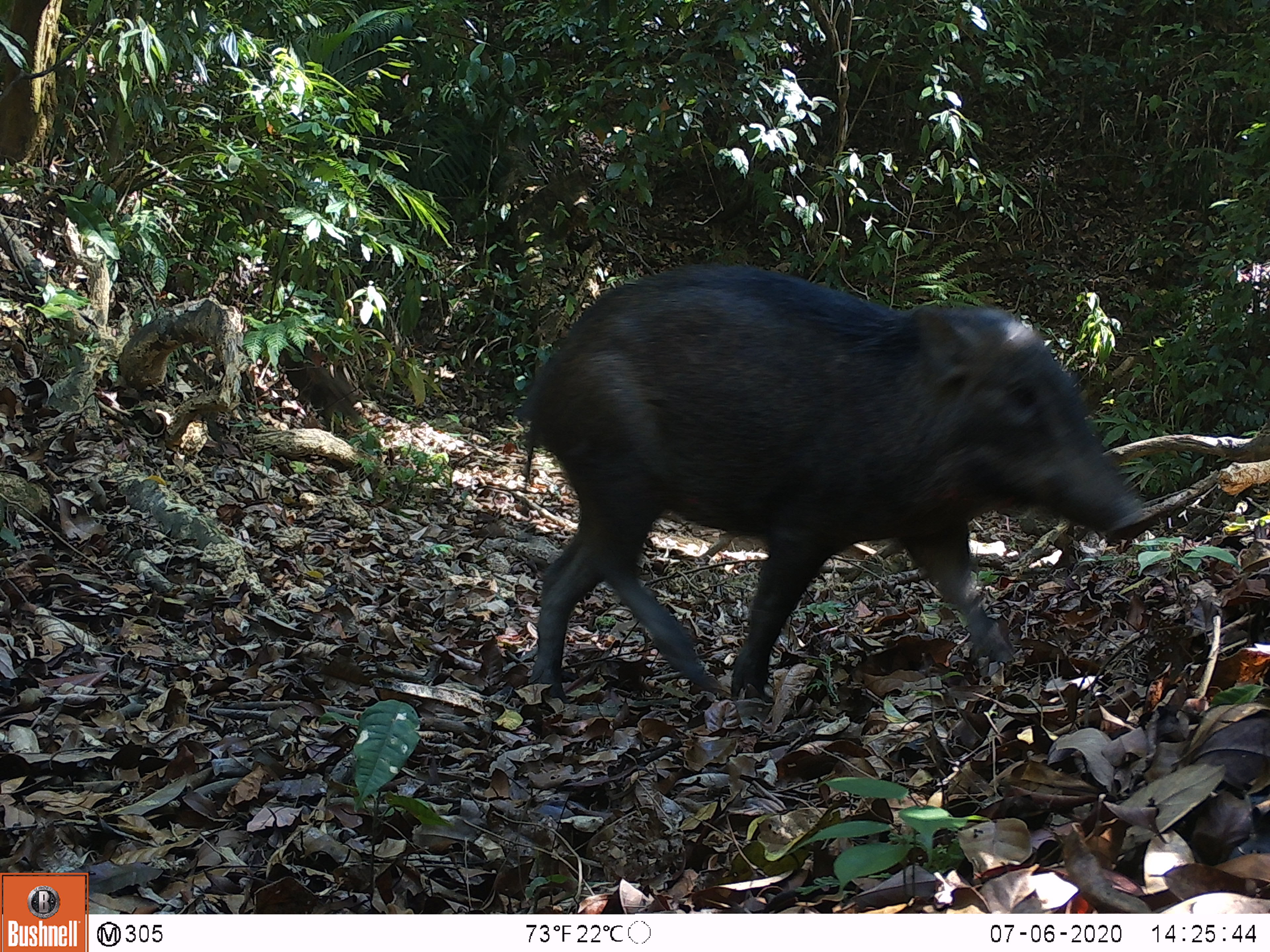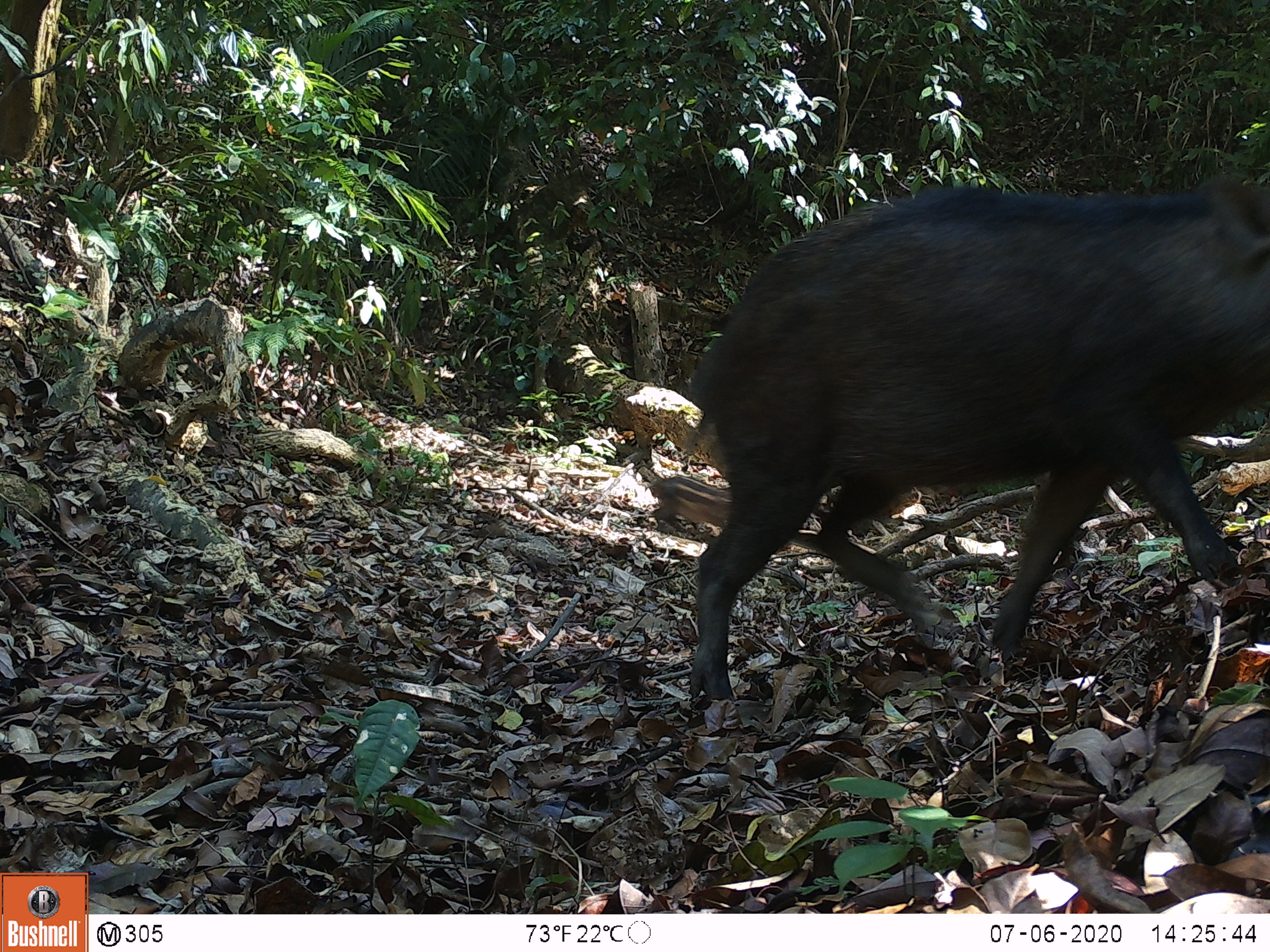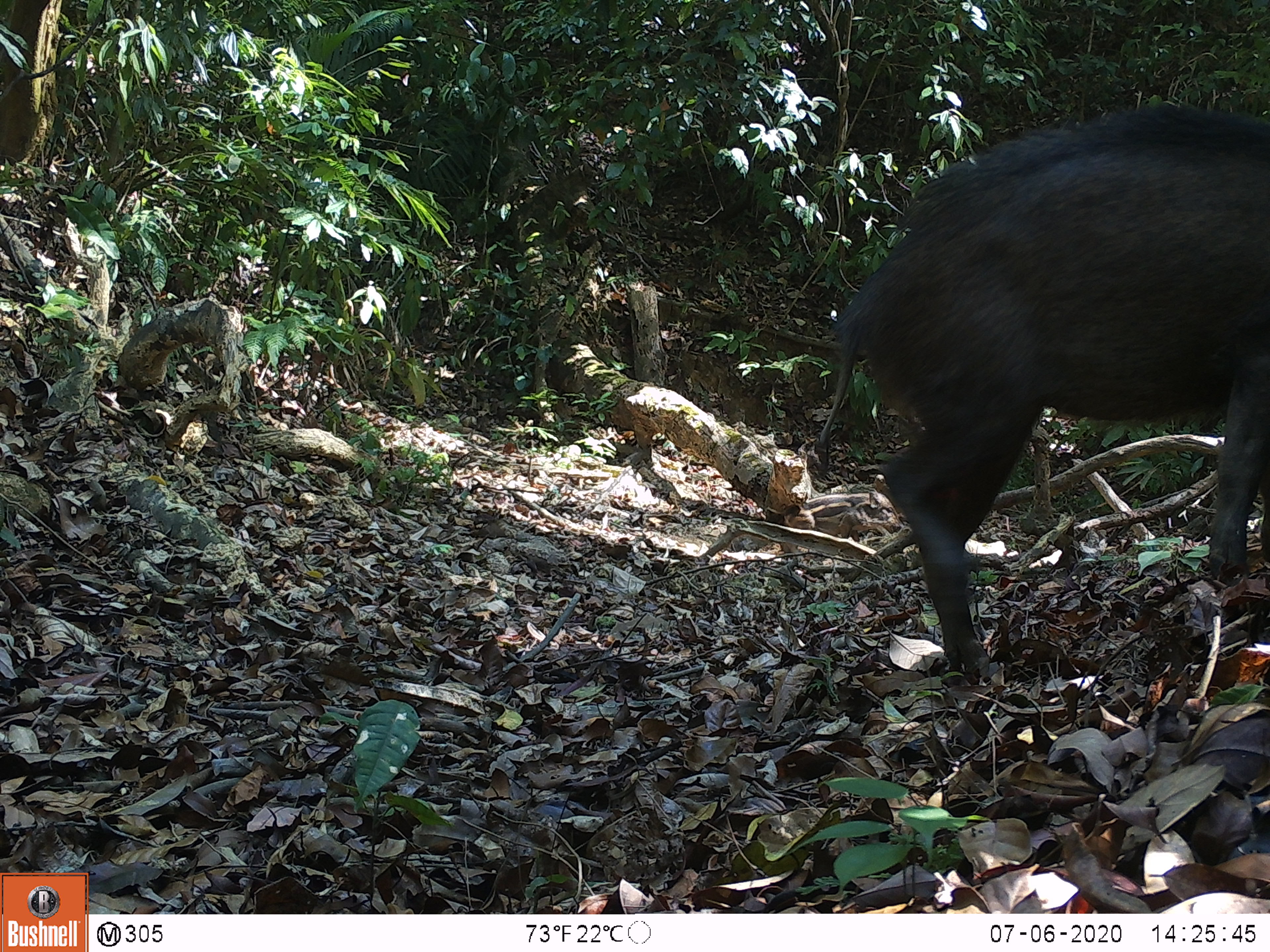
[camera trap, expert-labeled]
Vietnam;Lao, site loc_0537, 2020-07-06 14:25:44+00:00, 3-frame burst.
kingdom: Animalia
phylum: Chordata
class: Mammalia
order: Artiodactyla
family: Suidae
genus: Sus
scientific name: Sus scrofa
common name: eurasian wild pig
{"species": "eurasian wild pig (Sus scrofa)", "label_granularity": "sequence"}